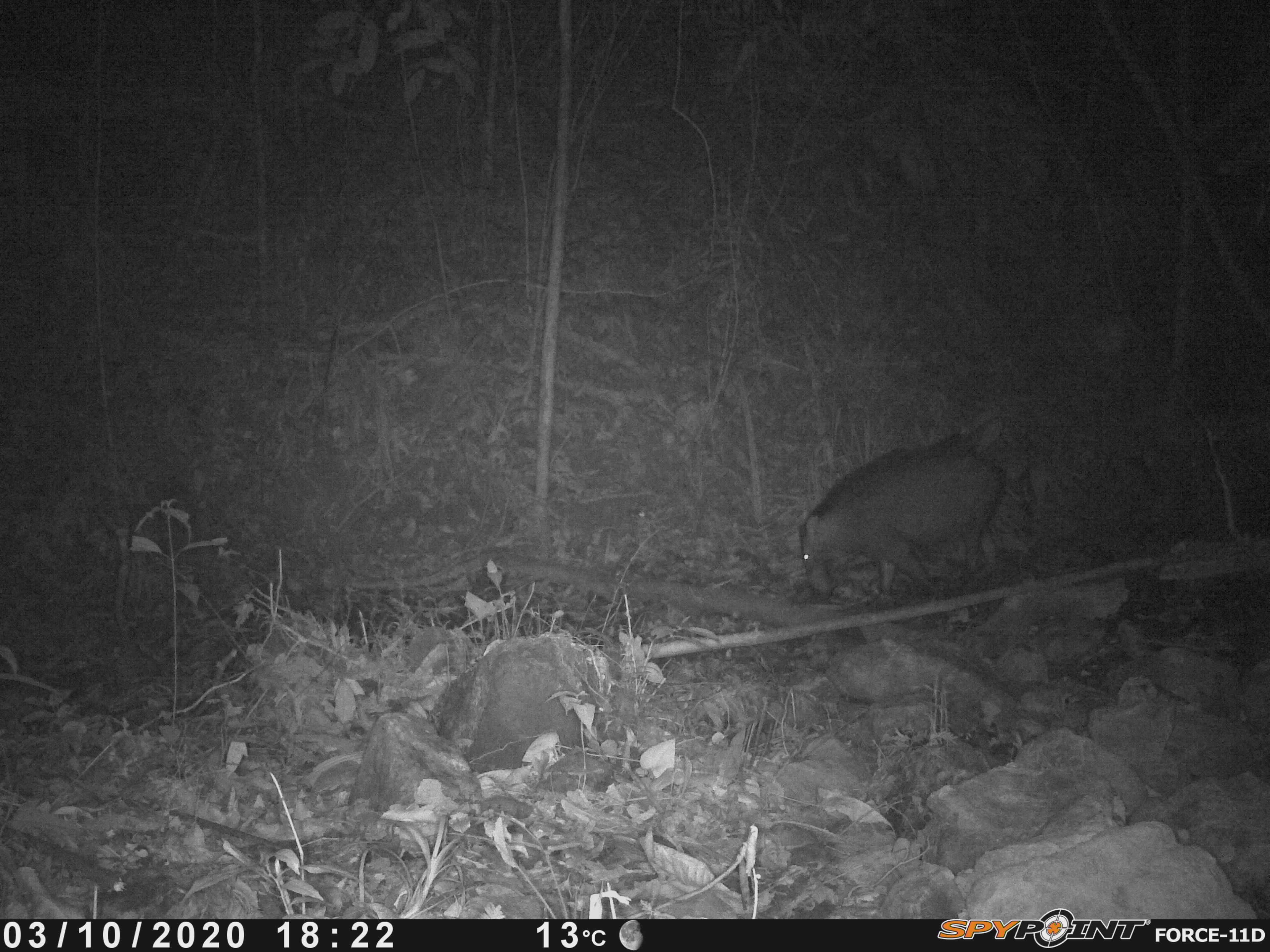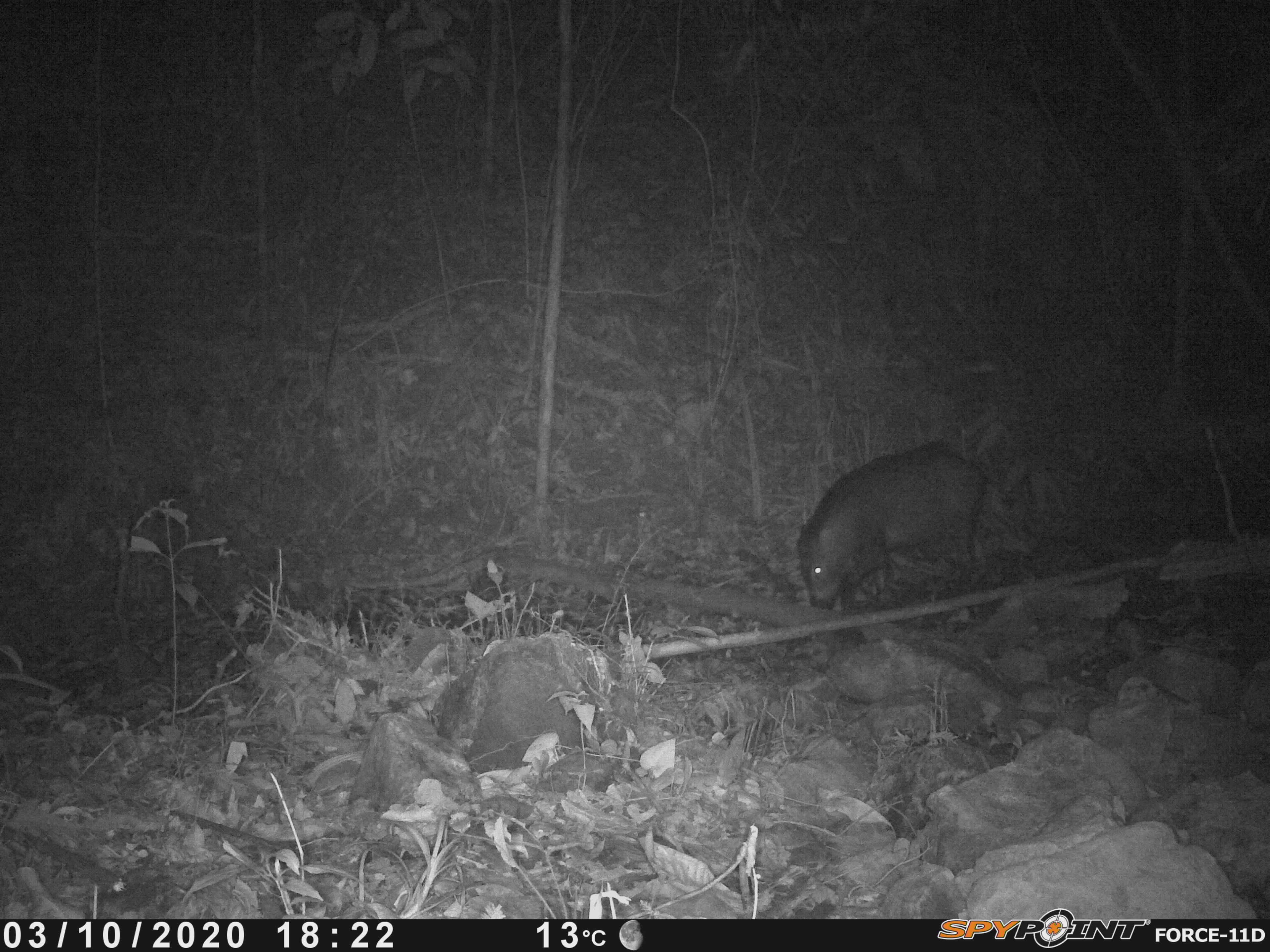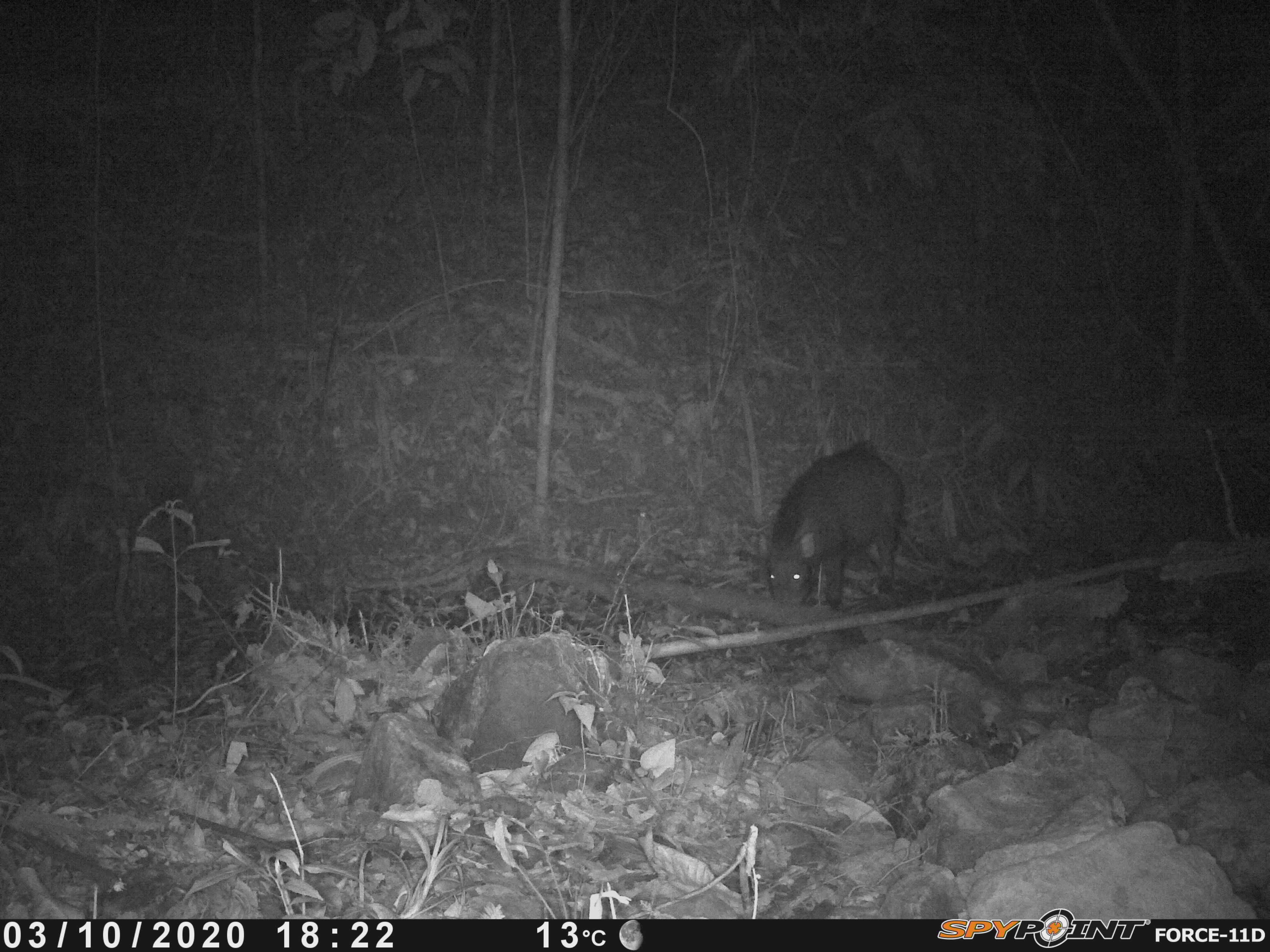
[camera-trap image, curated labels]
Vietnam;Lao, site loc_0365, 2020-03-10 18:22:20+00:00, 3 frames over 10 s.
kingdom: Animalia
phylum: Chordata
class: Mammalia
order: Artiodactyla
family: Suidae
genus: Sus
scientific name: Sus scrofa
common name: eurasian wild pig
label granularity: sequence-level